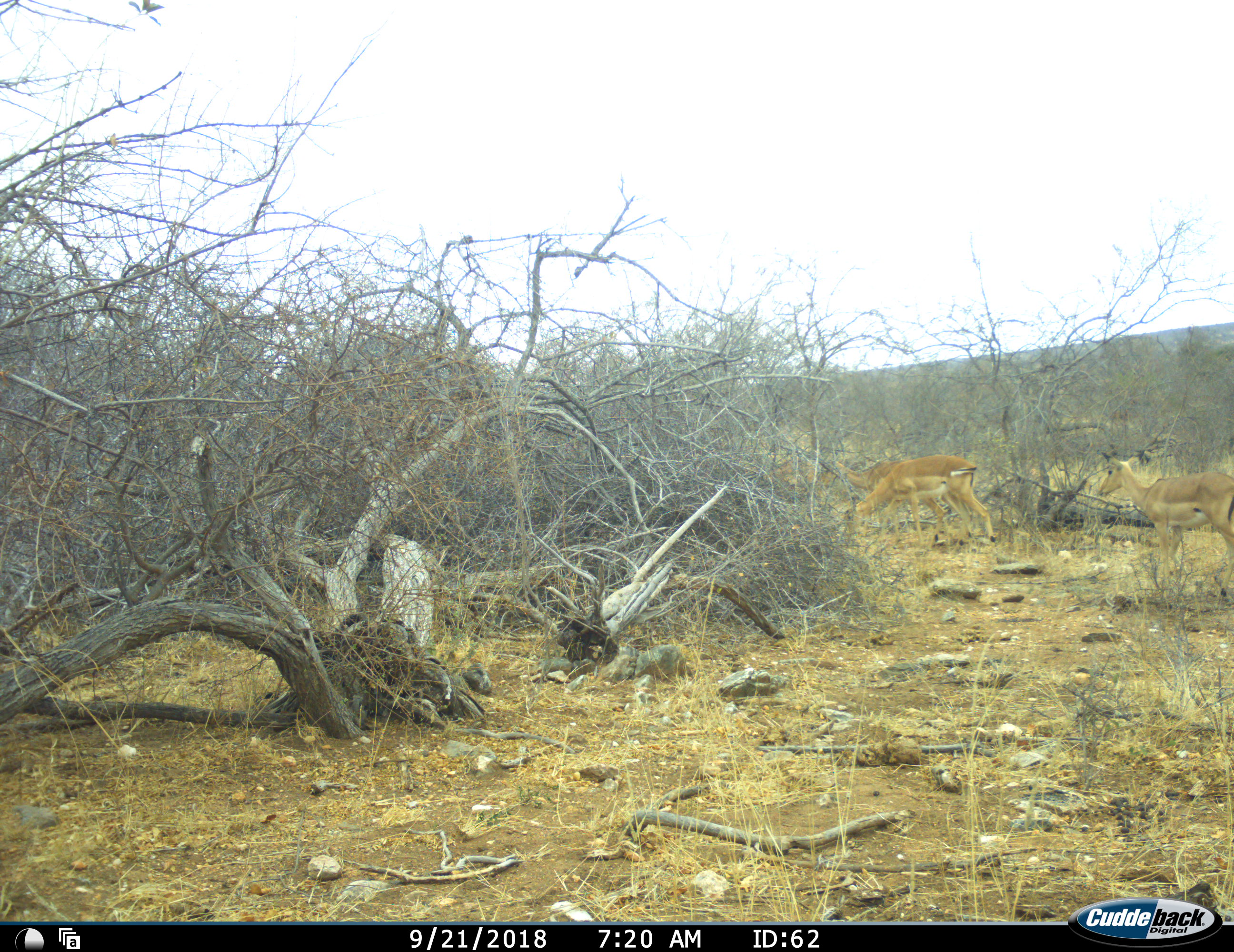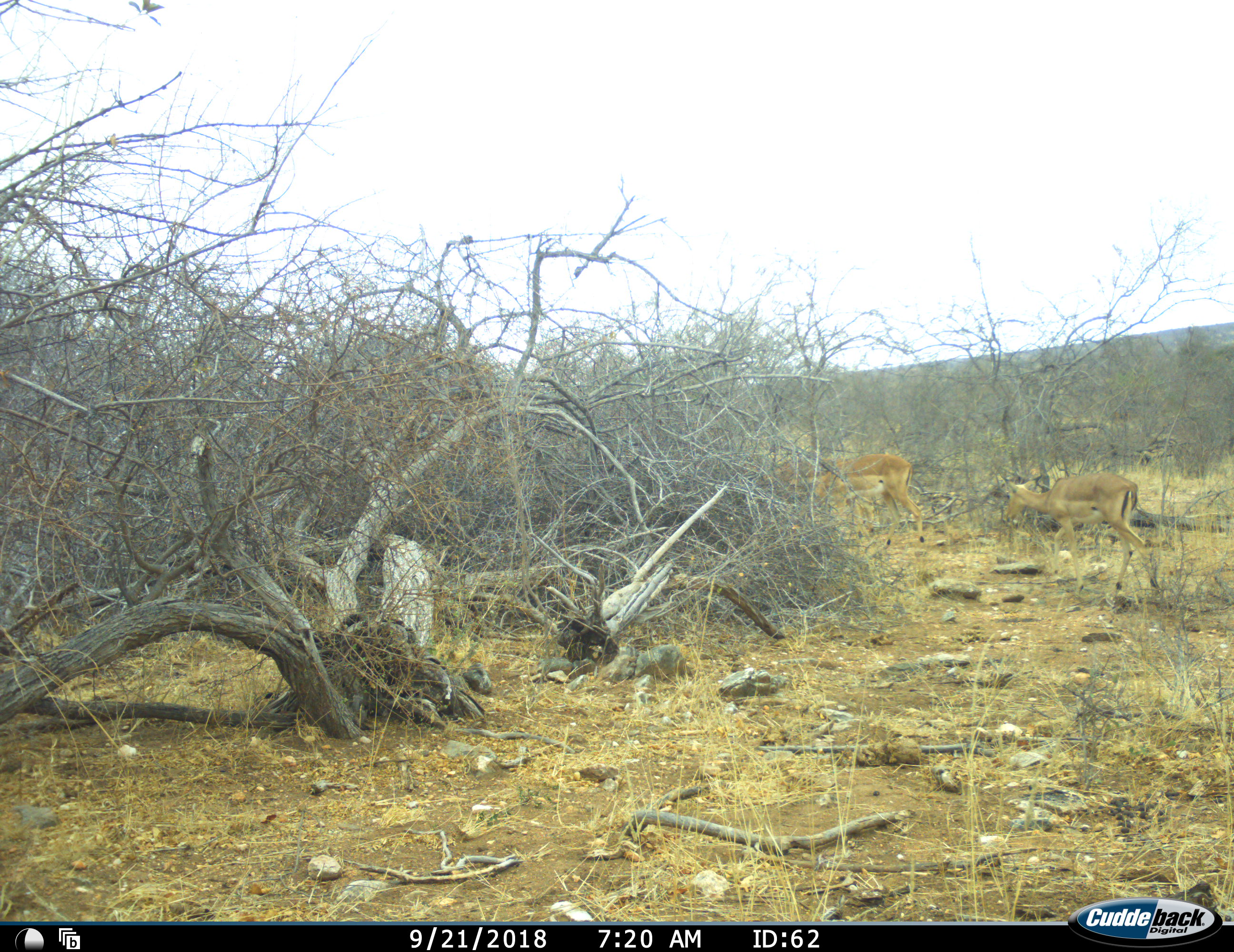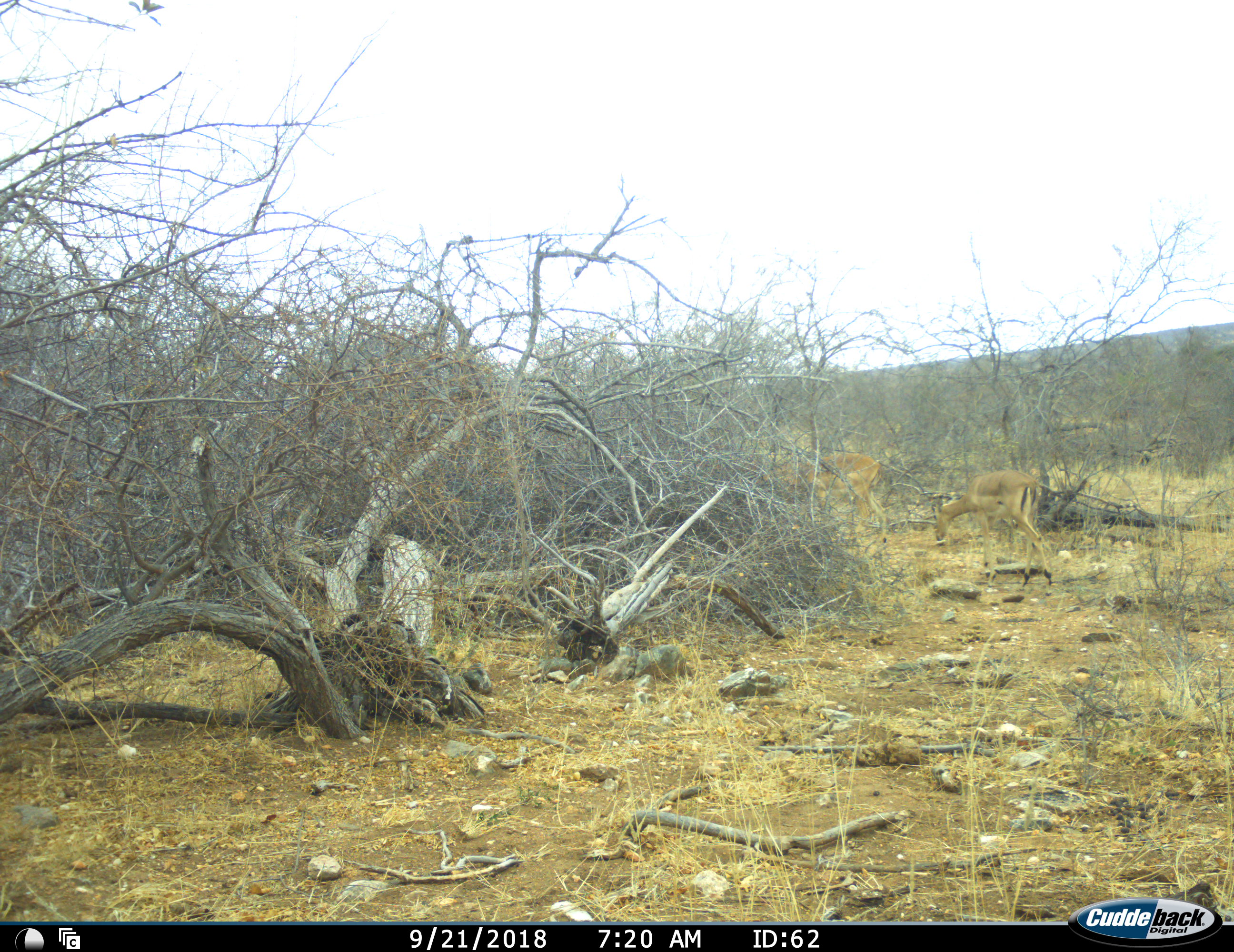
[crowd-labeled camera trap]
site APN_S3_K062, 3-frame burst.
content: unidentified animal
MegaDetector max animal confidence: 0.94